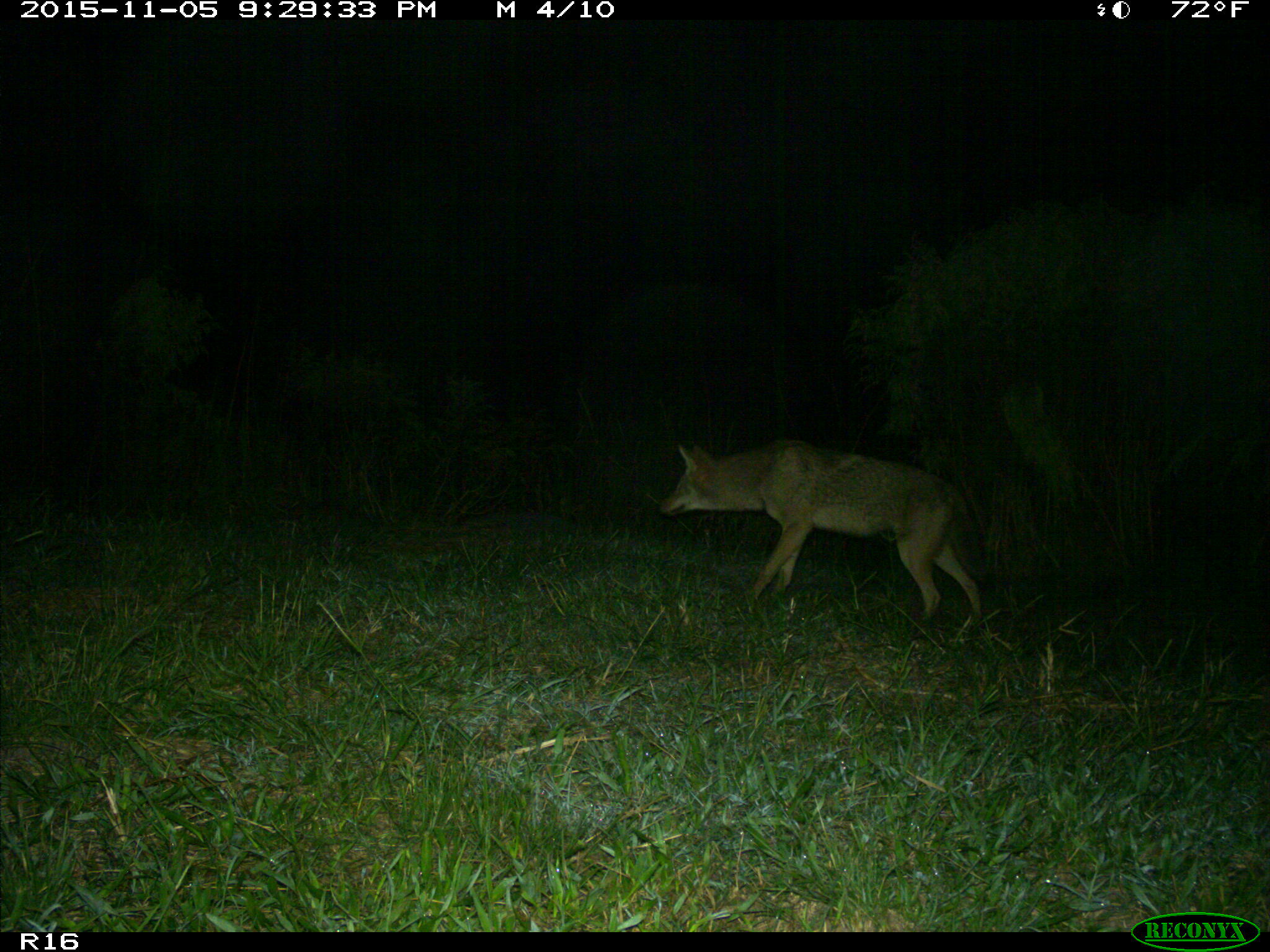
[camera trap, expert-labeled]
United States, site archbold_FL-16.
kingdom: Animalia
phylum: Chordata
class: Mammalia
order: Carnivora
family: Canidae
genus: Canis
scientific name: Canis latrans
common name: coyote